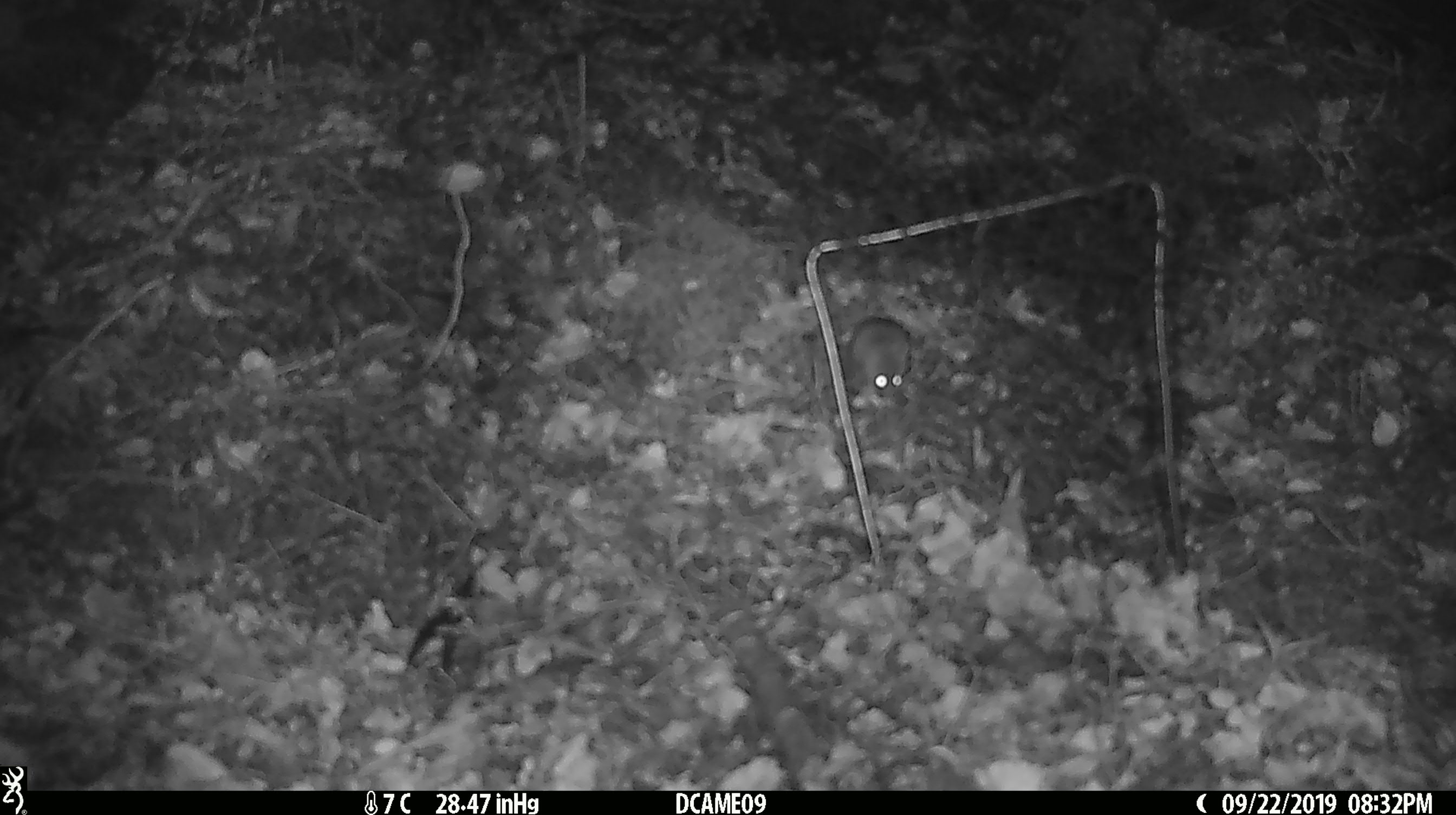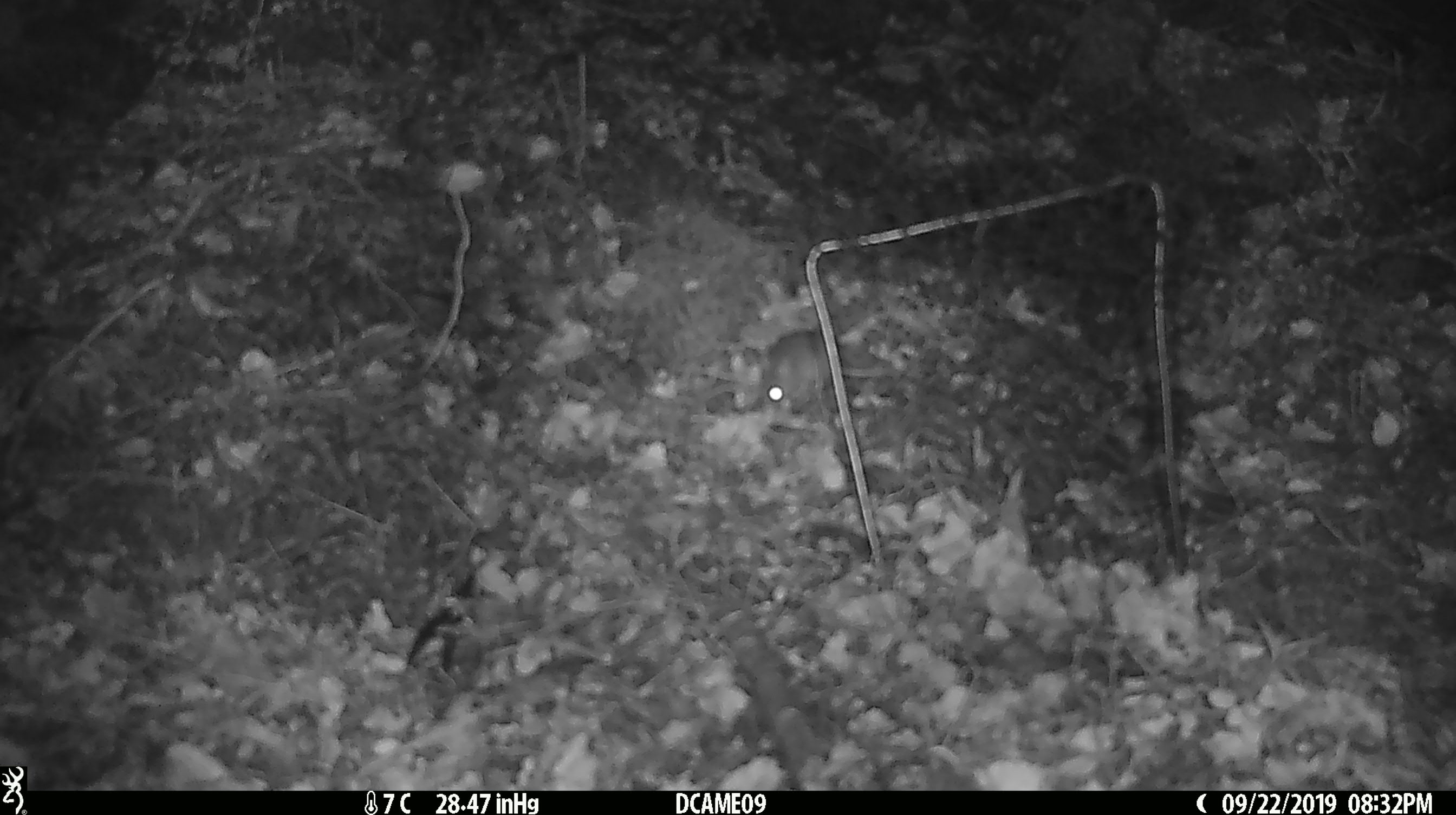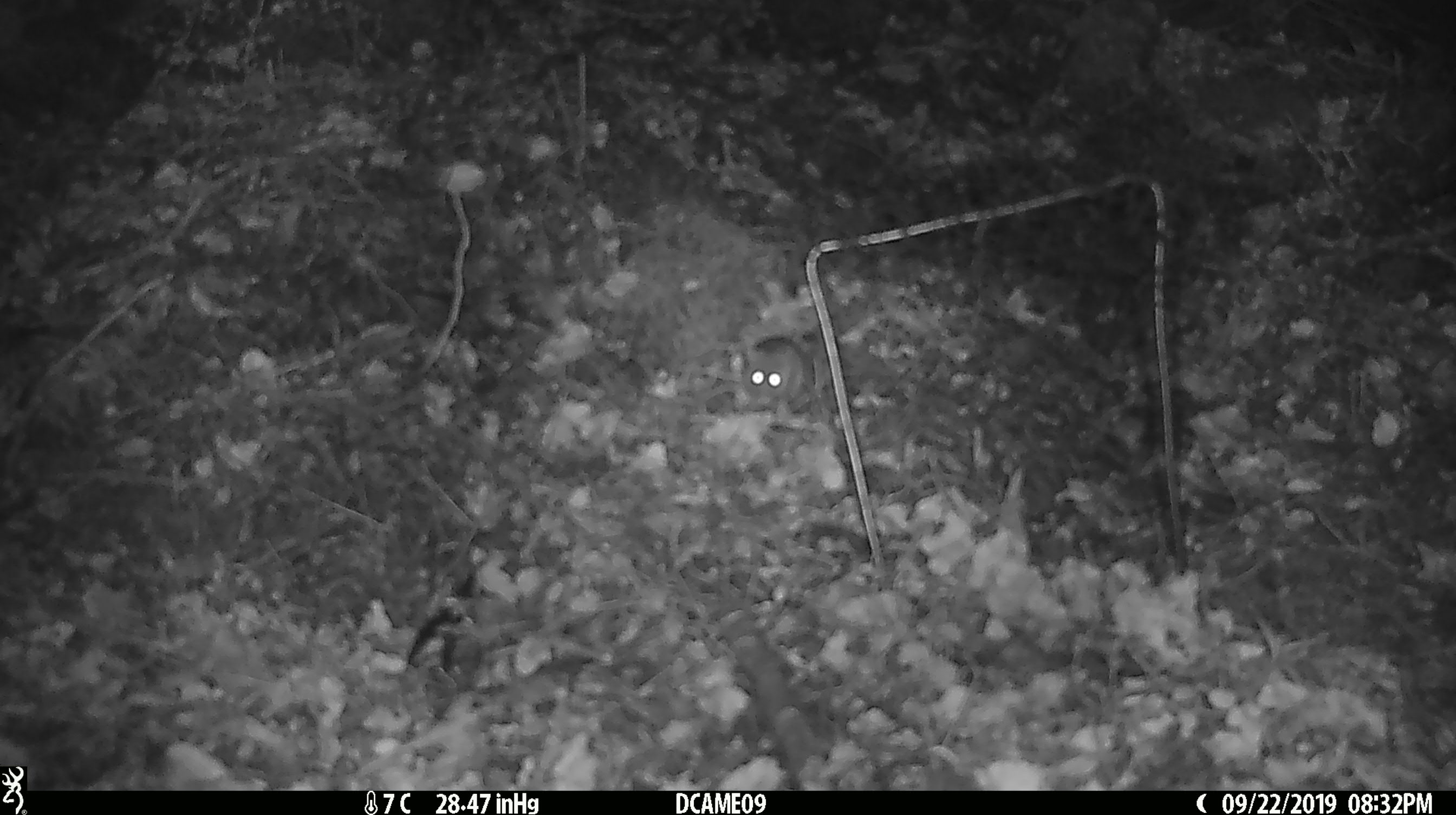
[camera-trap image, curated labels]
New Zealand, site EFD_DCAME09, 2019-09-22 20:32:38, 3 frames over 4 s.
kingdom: Animalia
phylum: Chordata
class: Mammalia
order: Rodentia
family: Muridae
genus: Mus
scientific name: Mus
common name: mouse